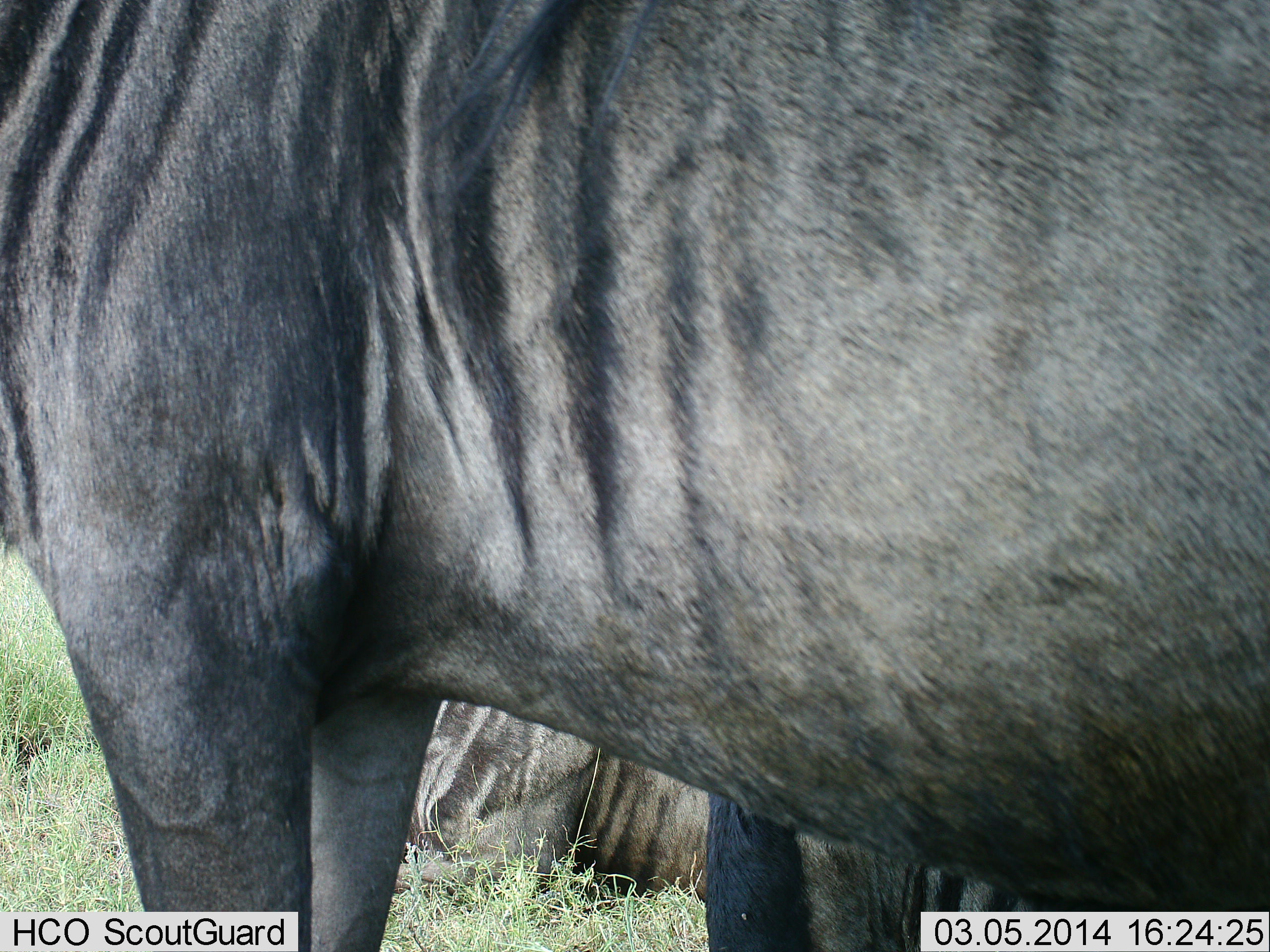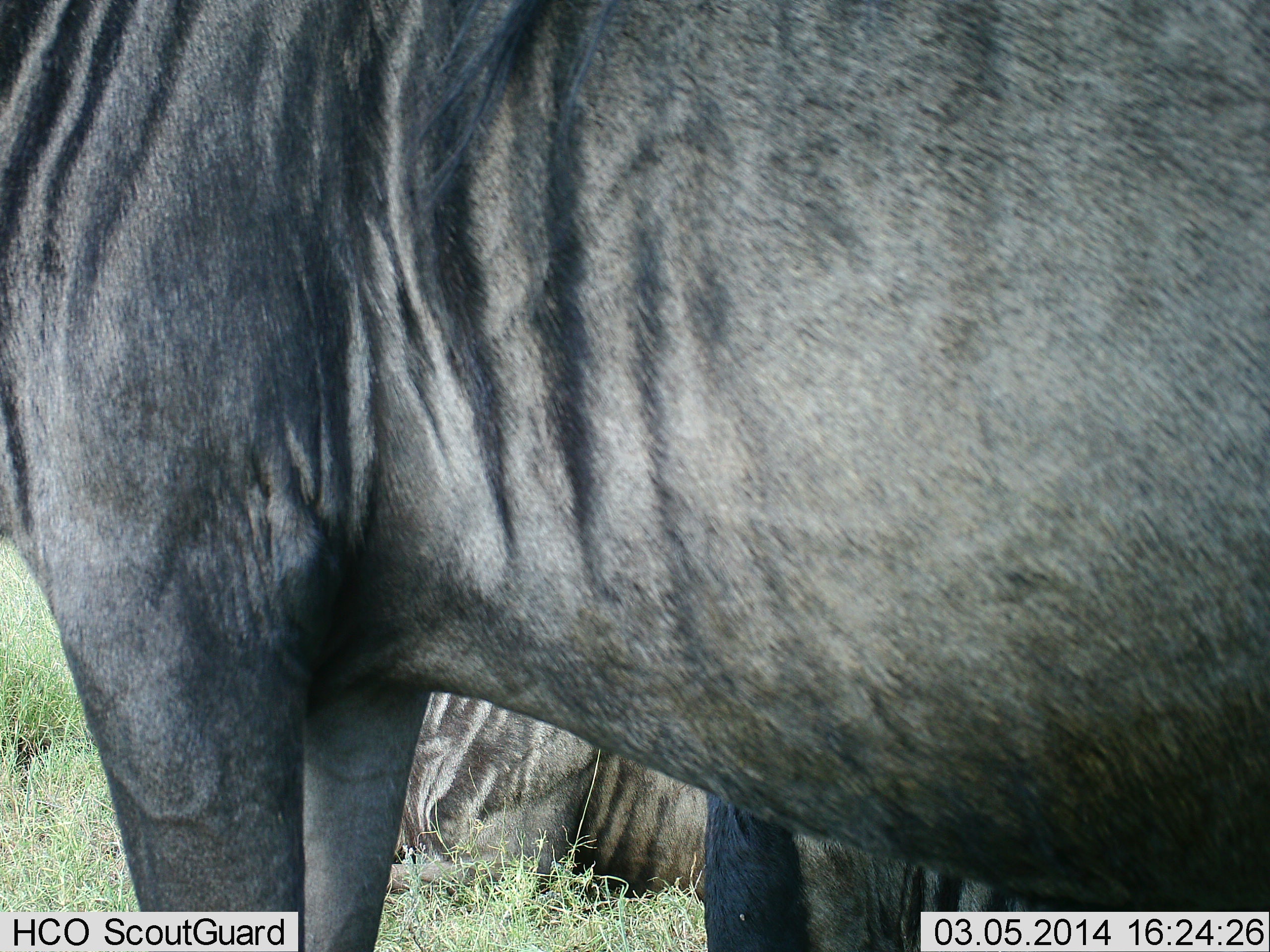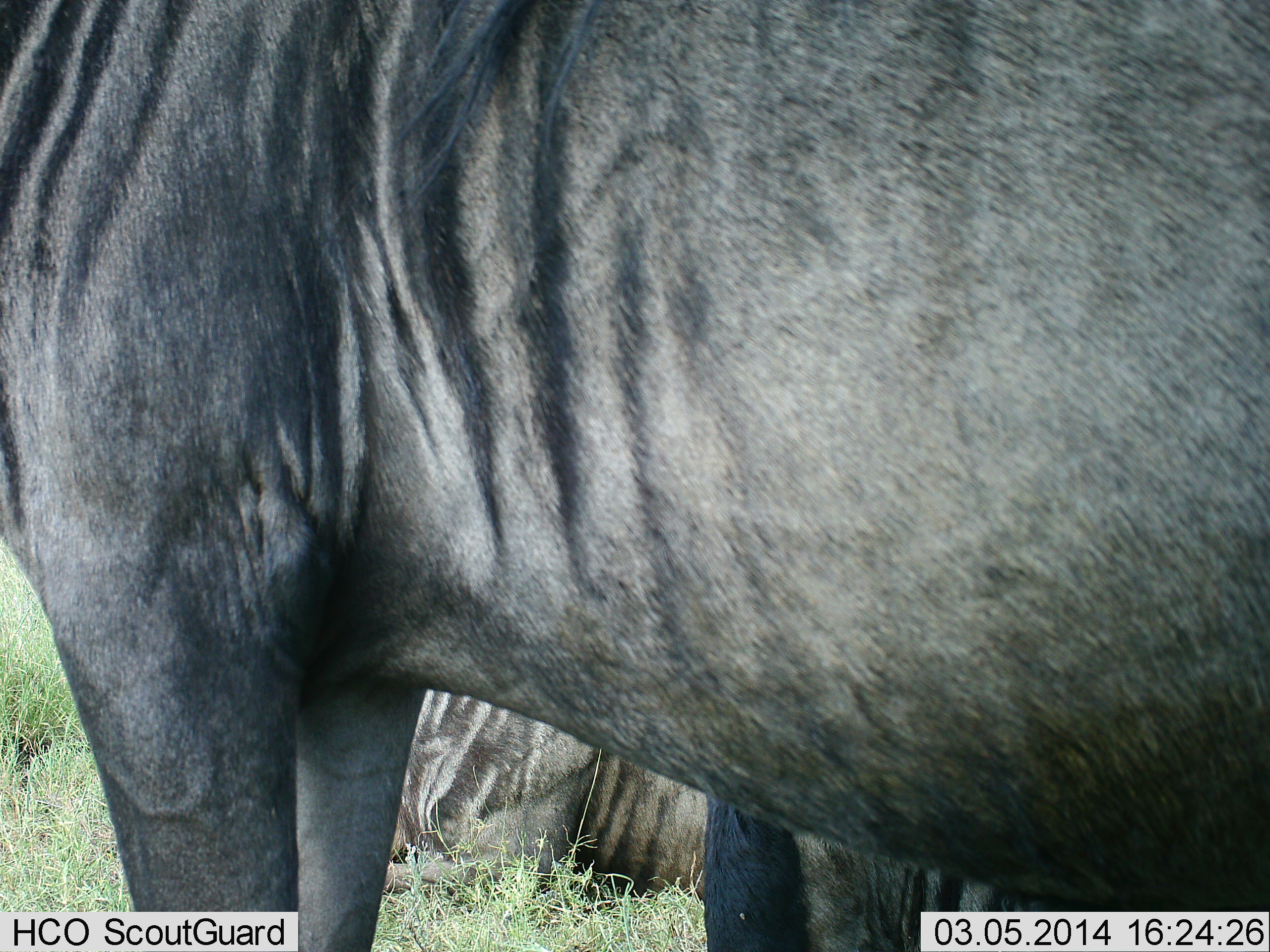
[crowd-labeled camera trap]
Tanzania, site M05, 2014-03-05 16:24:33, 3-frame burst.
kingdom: Animalia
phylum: Chordata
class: Mammalia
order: Artiodactyla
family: Bovidae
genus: Connochaetes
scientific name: Connochaetes taurinus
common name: blue wildebeest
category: wildebeest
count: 2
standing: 90%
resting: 90%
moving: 0%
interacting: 0%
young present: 0%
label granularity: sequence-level